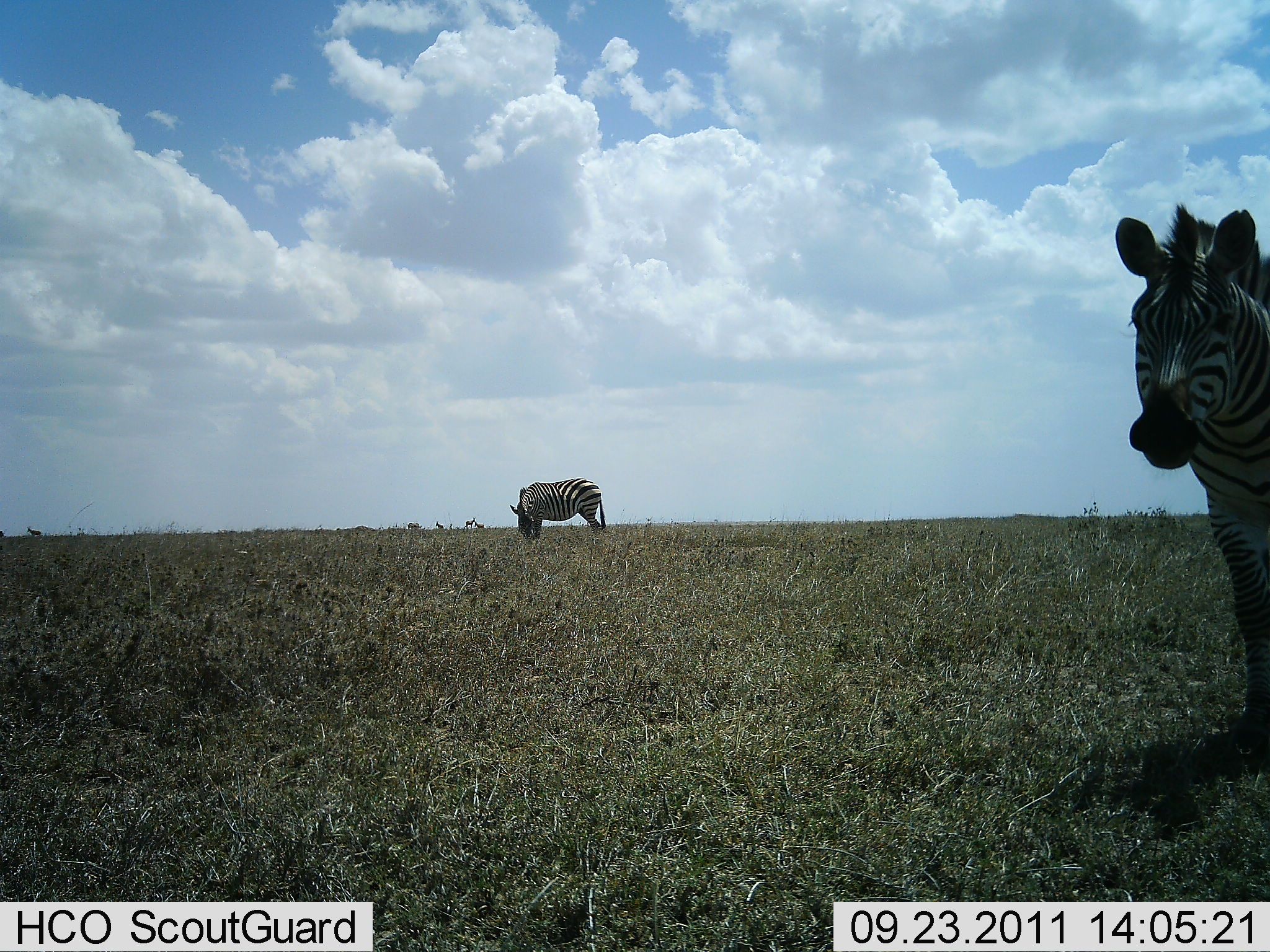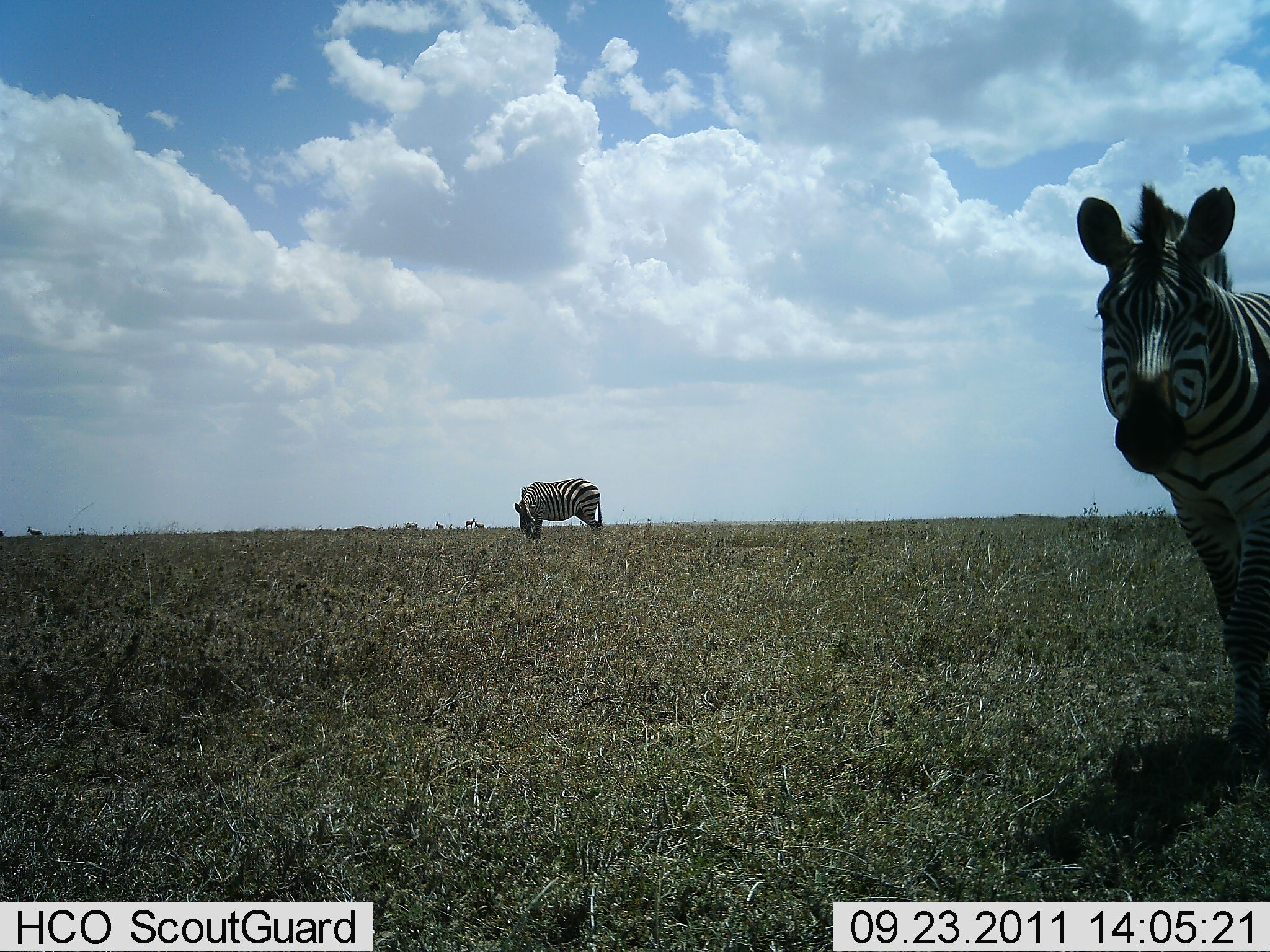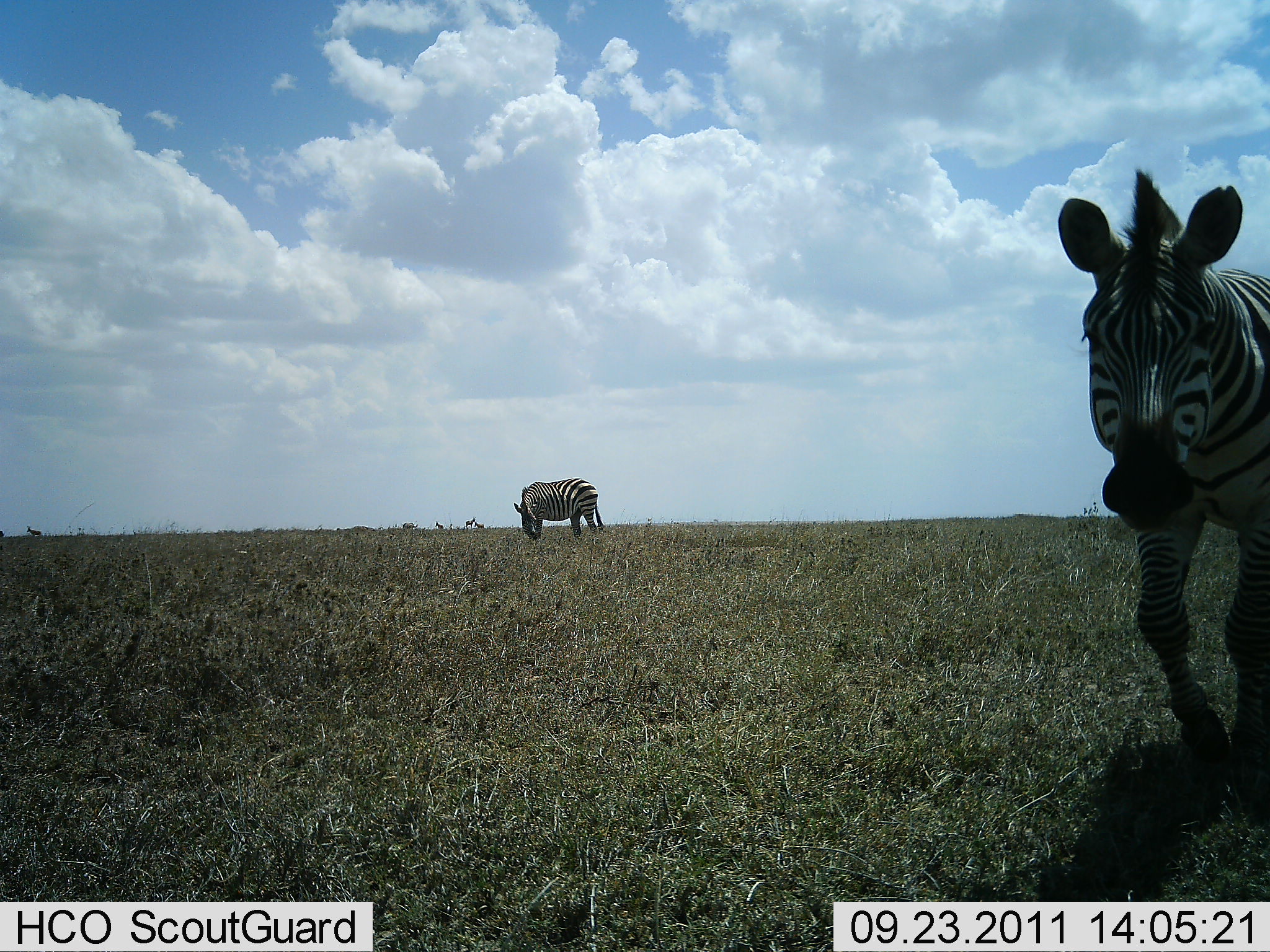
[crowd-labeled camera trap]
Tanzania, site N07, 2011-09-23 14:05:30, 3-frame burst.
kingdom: Animalia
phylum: Chordata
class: Mammalia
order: Perissodactyla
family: Equidae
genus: Equus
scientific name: Equus quagga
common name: plains zebra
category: zebra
Zebra (plains zebra) (Equus quagga), count 2. Behavior (volunteer vote fractions): standing 50%, resting 6%, moving 61%, interacting 0%. Young present (vote fraction): 0%. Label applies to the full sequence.